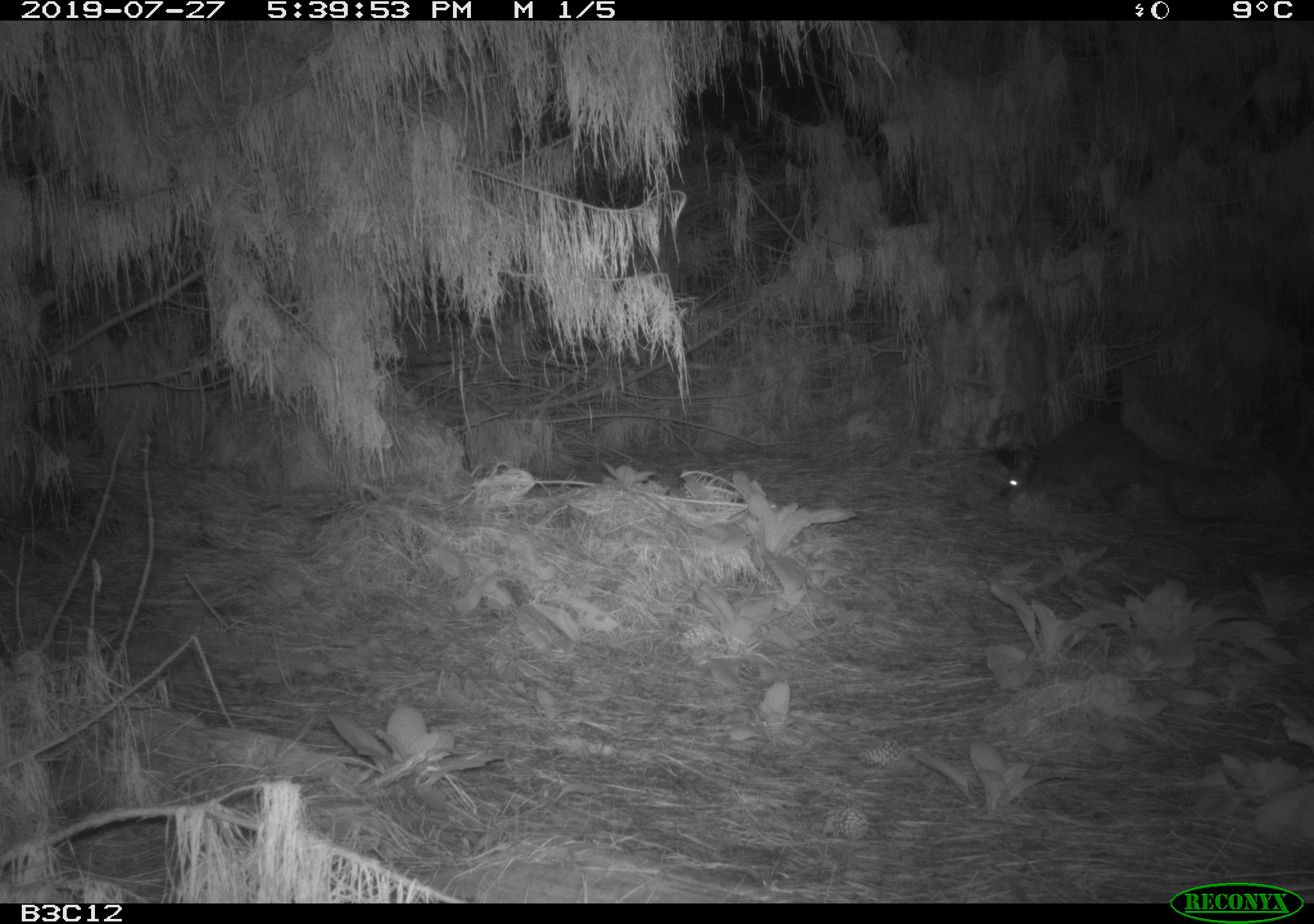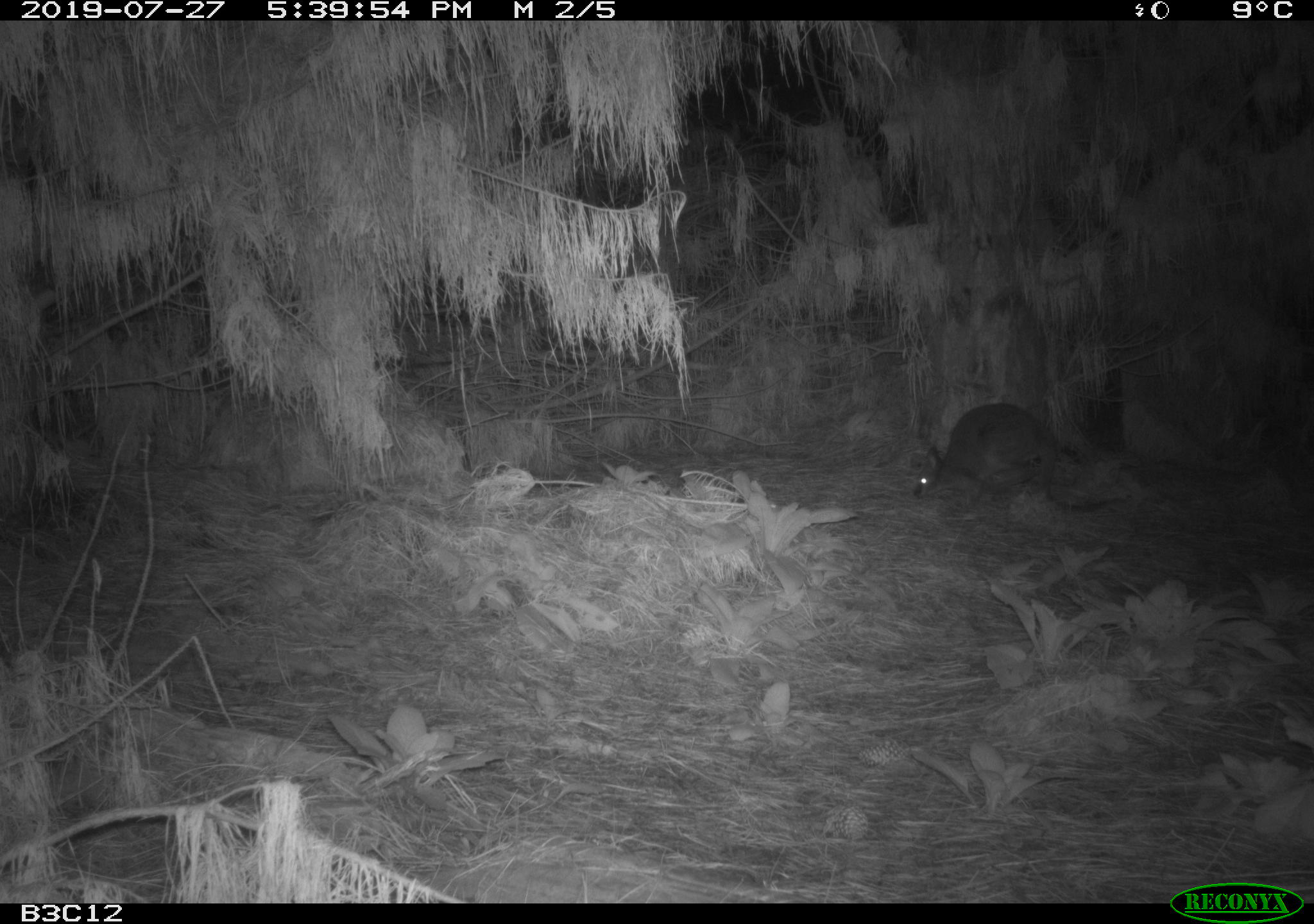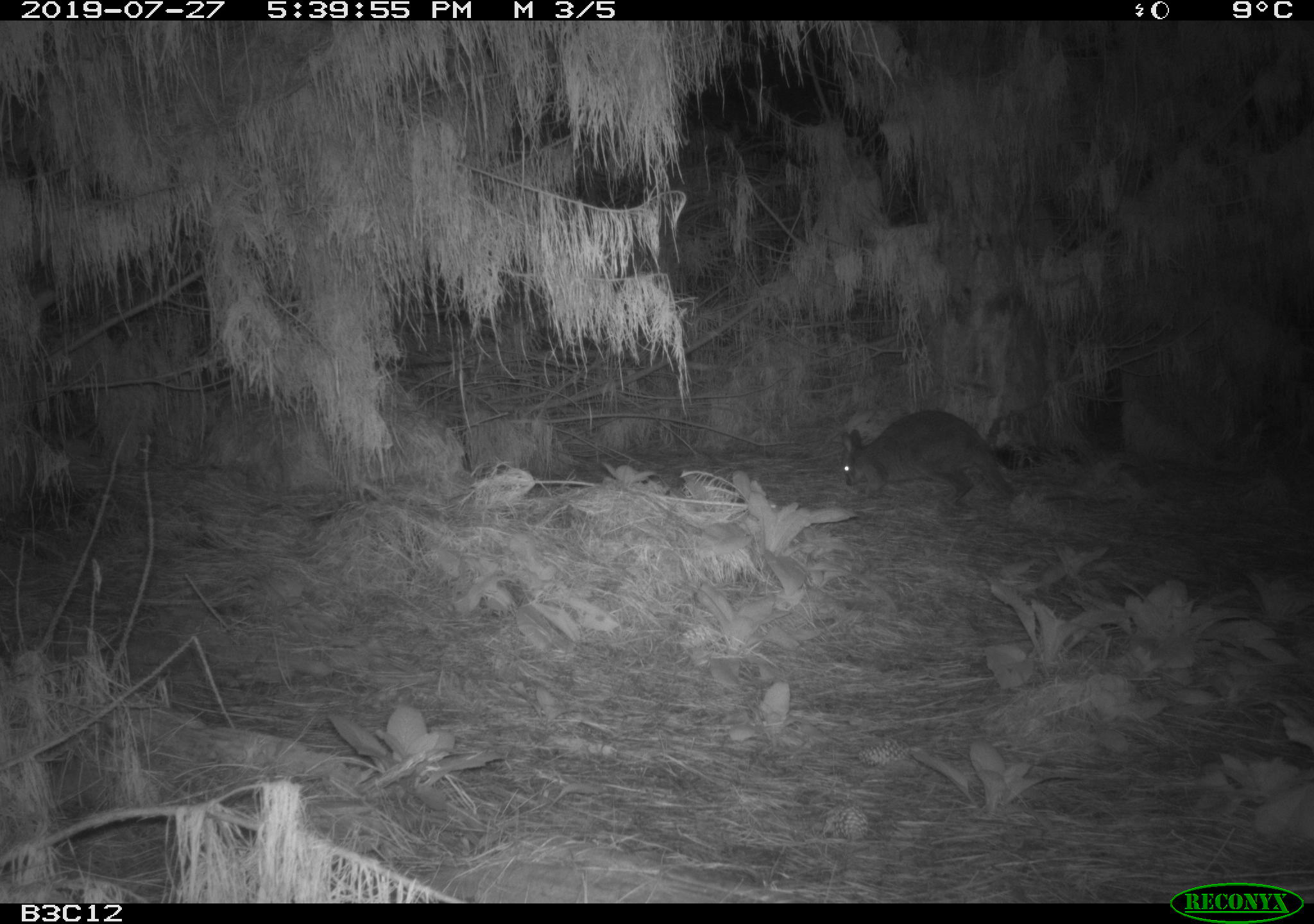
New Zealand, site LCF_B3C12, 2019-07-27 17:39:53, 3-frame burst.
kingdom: Animalia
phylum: Chordata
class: Mammalia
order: Diprotodontia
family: Macropodidae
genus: Notamacropus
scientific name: Notamacropus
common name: wallaby